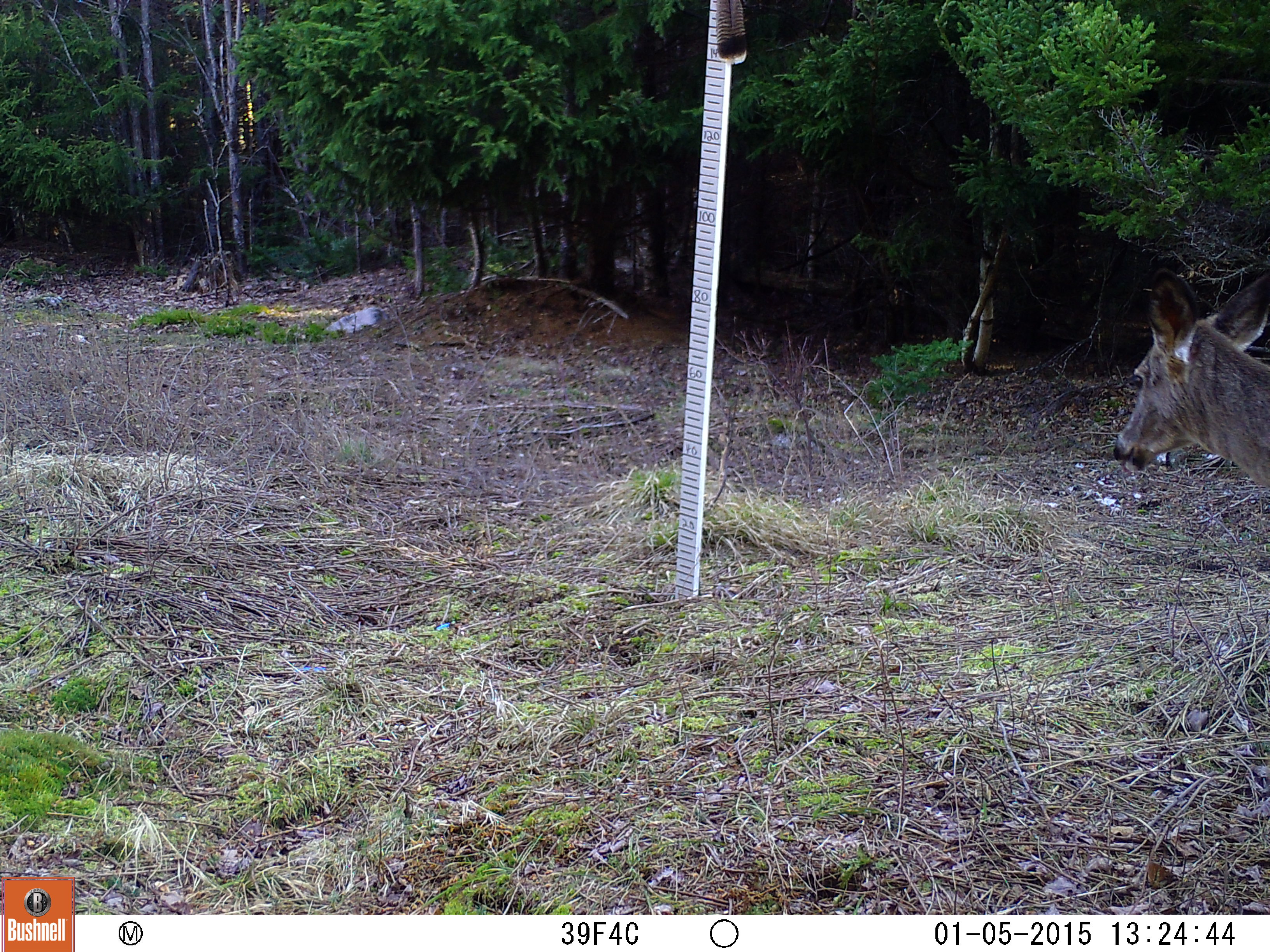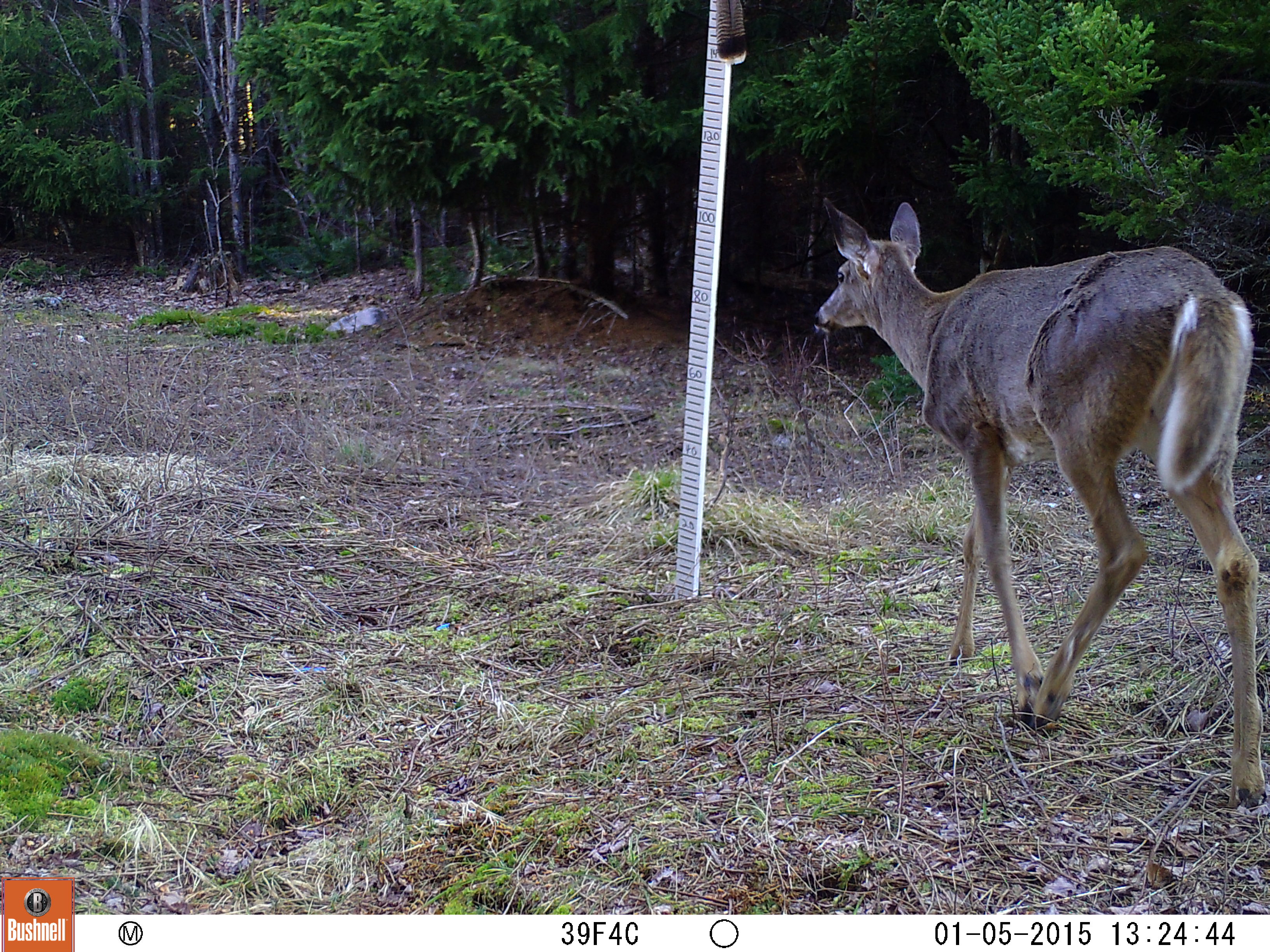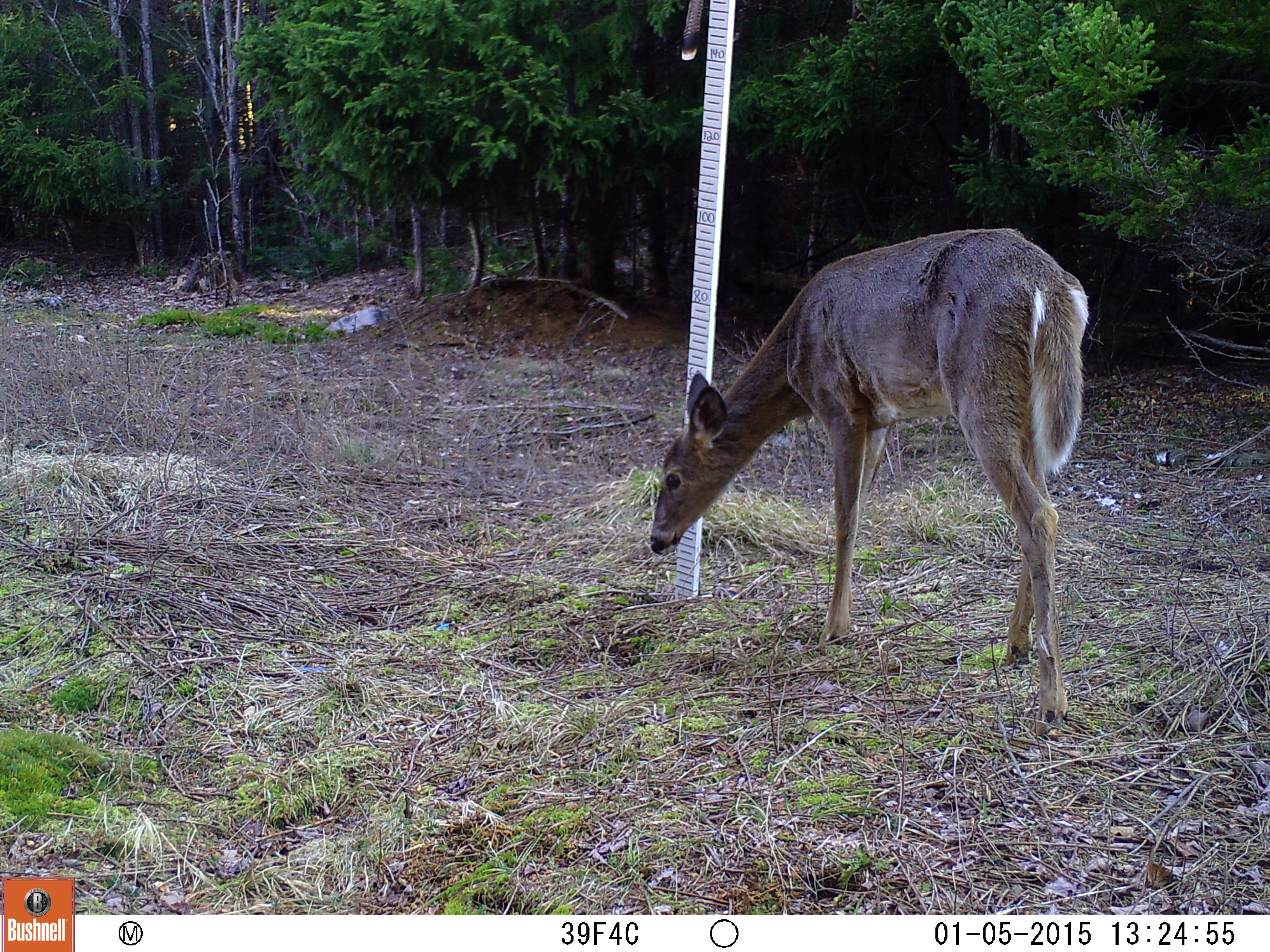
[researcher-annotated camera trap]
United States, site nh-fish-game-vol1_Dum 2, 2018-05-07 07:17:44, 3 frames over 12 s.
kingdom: Animalia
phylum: Chordata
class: Mammalia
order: Artiodactyla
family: Cervidae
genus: Odocoileus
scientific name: Odocoileus virginianus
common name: white-tailed deer